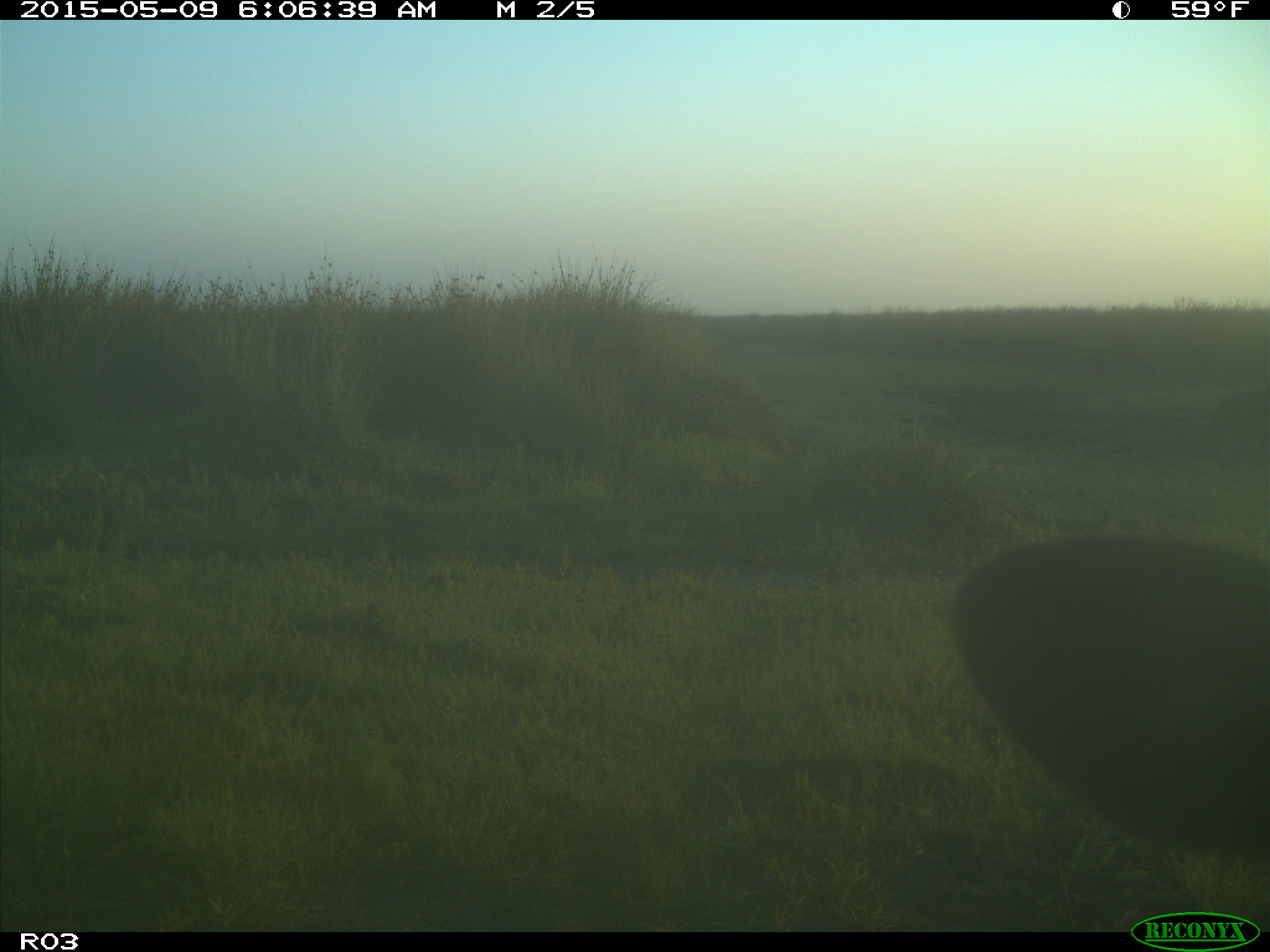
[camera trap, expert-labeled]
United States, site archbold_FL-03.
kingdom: Animalia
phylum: Chordata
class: Mammalia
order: Artiodactyla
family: Bovidae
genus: Bos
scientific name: Bos taurus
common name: domestic cow